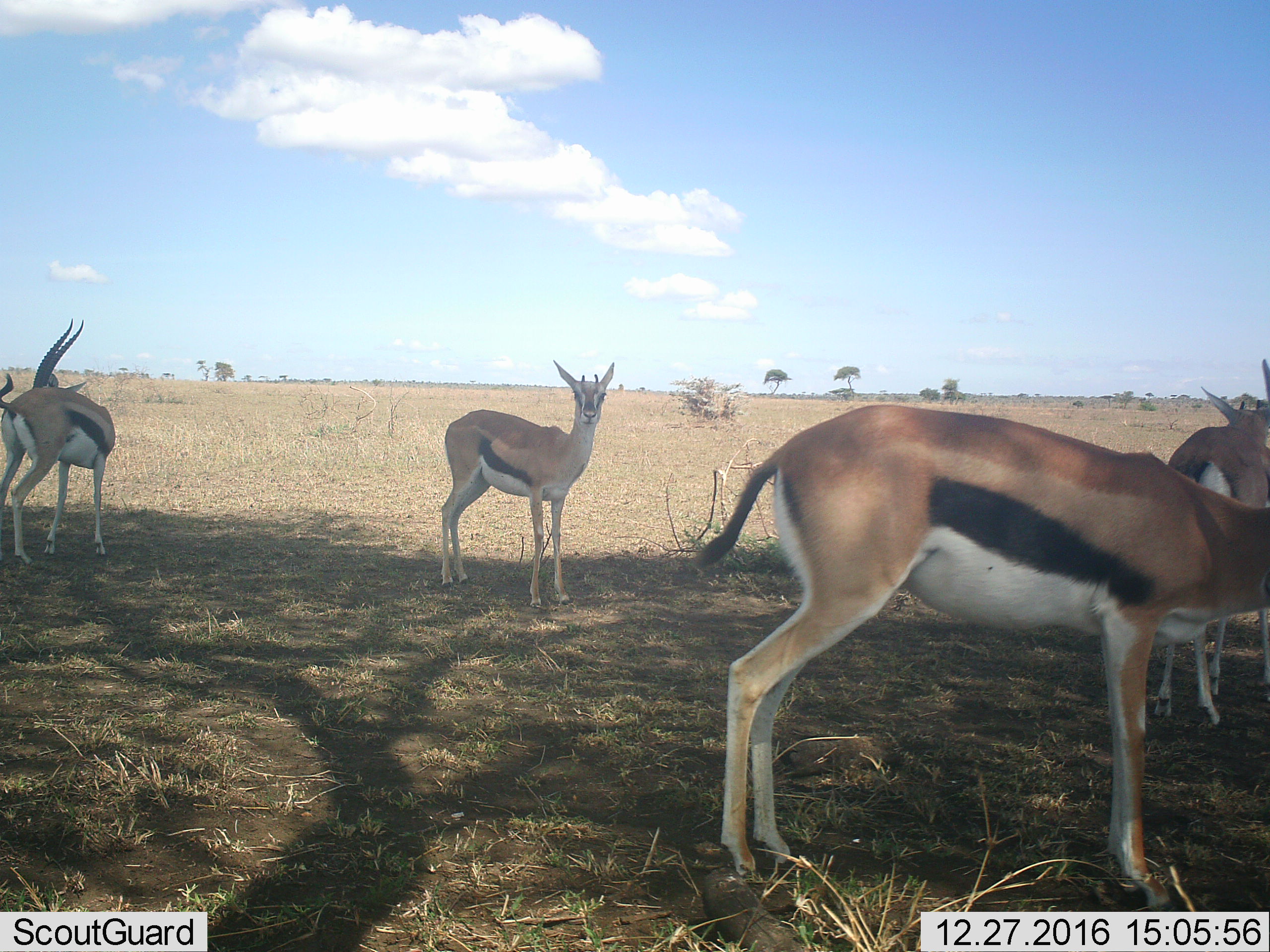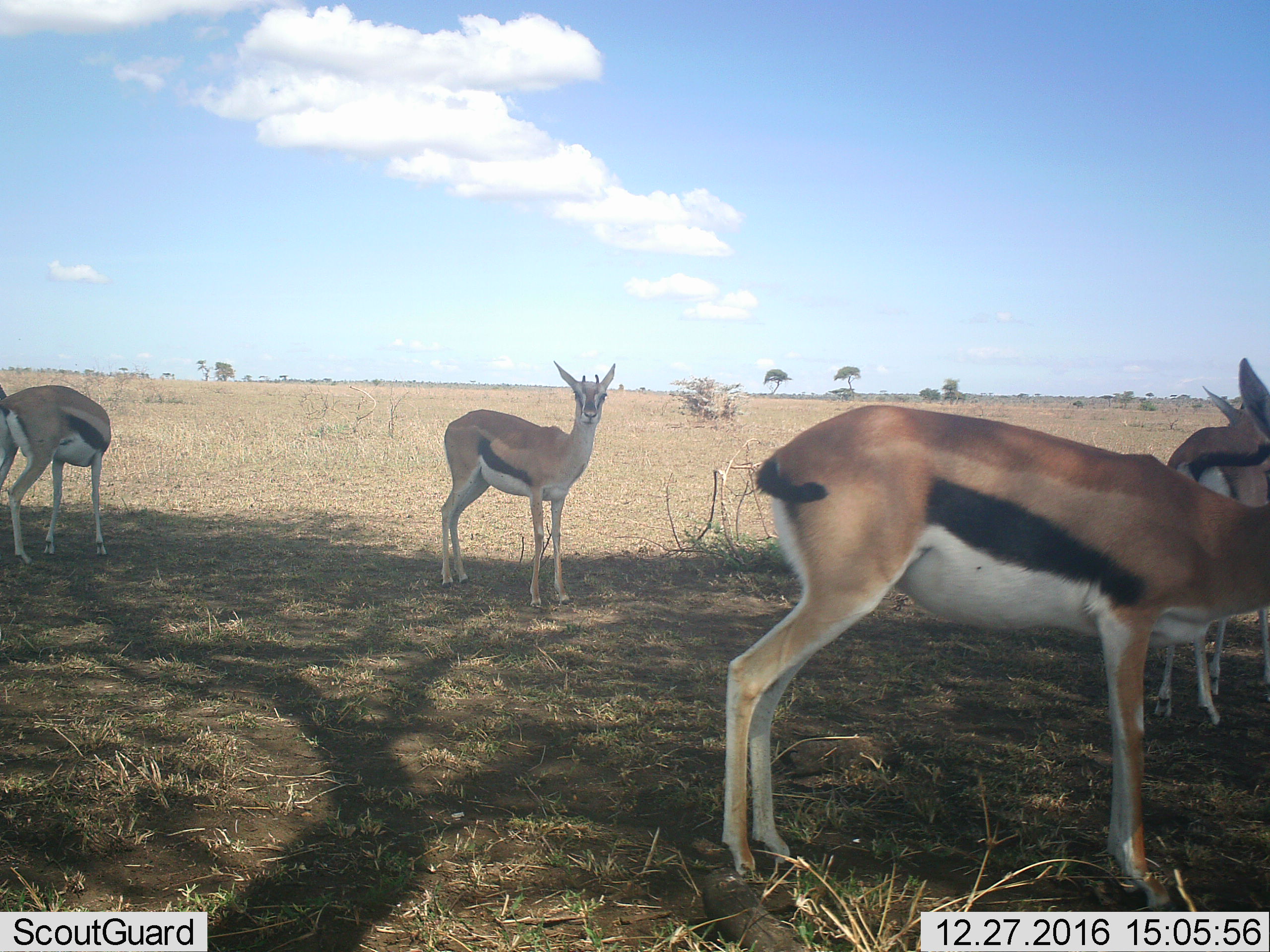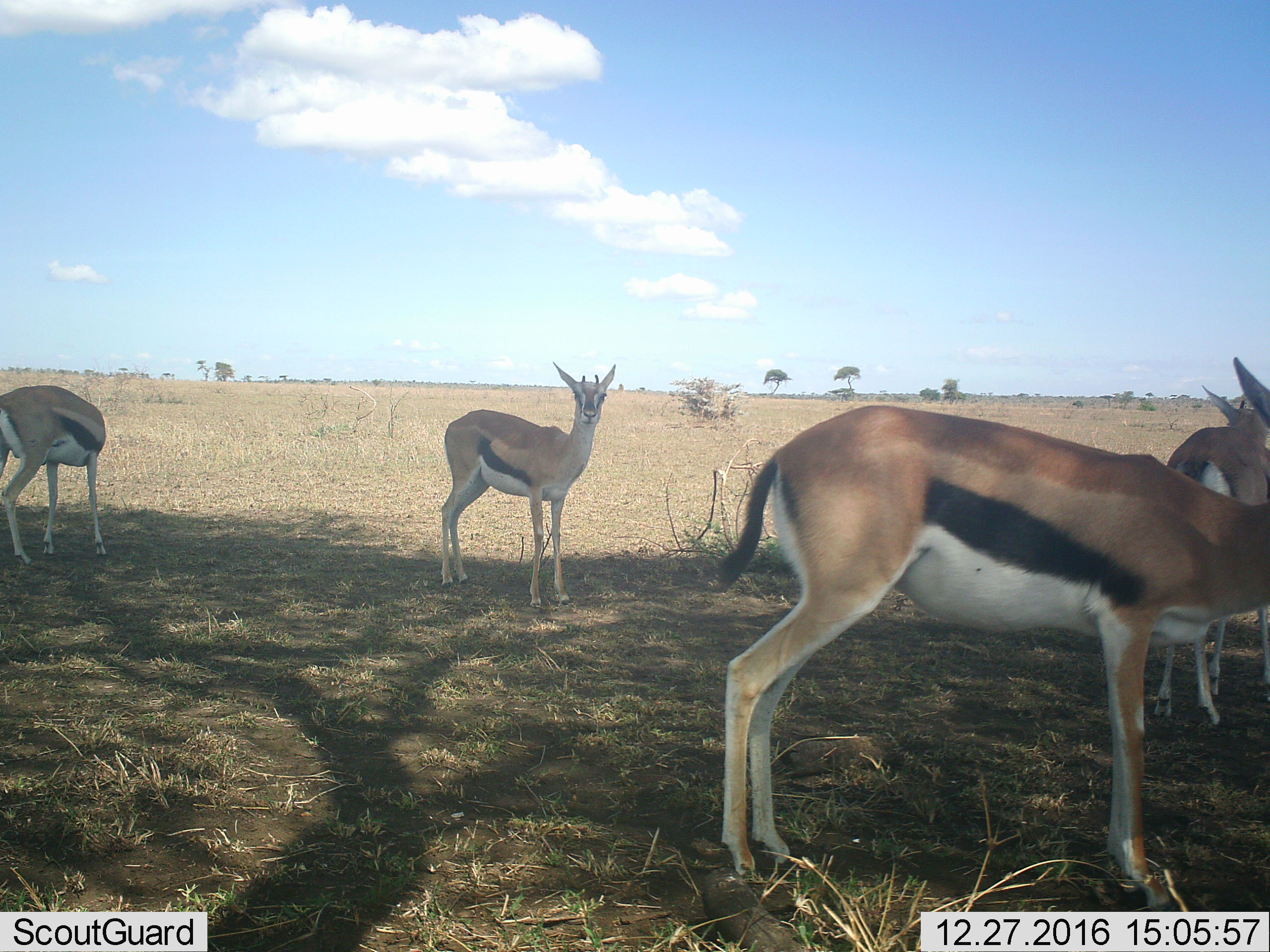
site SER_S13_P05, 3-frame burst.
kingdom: Animalia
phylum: Chordata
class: Mammalia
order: Artiodactyla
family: Bovidae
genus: Eudorcas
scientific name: Eudorcas thomsonii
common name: thomson's gazelle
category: gazellethomsons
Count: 4.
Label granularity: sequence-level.